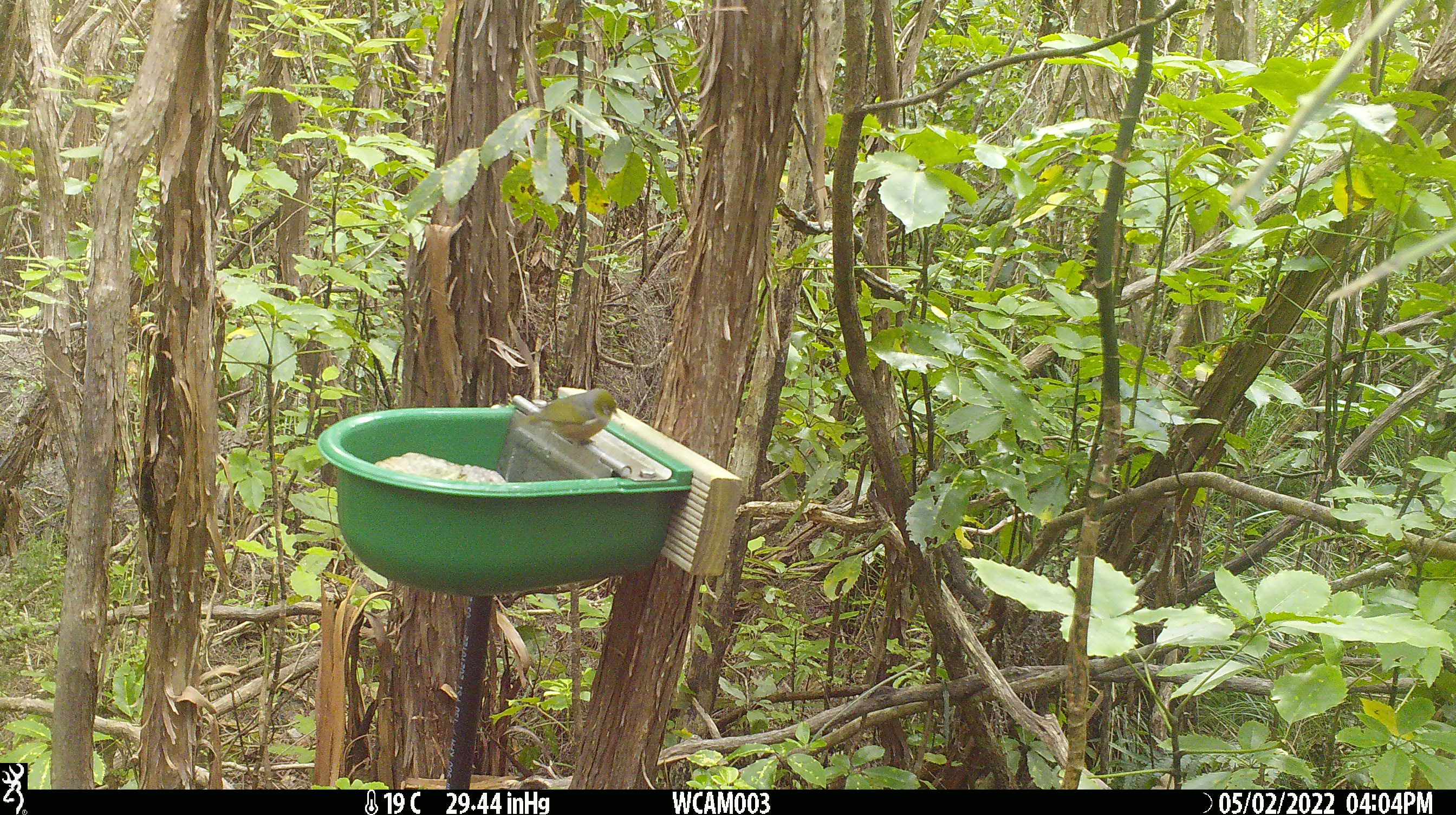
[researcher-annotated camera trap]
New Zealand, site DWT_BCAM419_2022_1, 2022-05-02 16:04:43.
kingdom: Animalia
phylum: Chordata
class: Aves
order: Passeriformes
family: Zosteropidae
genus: Zosterops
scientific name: Zosterops lateralis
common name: silvereye